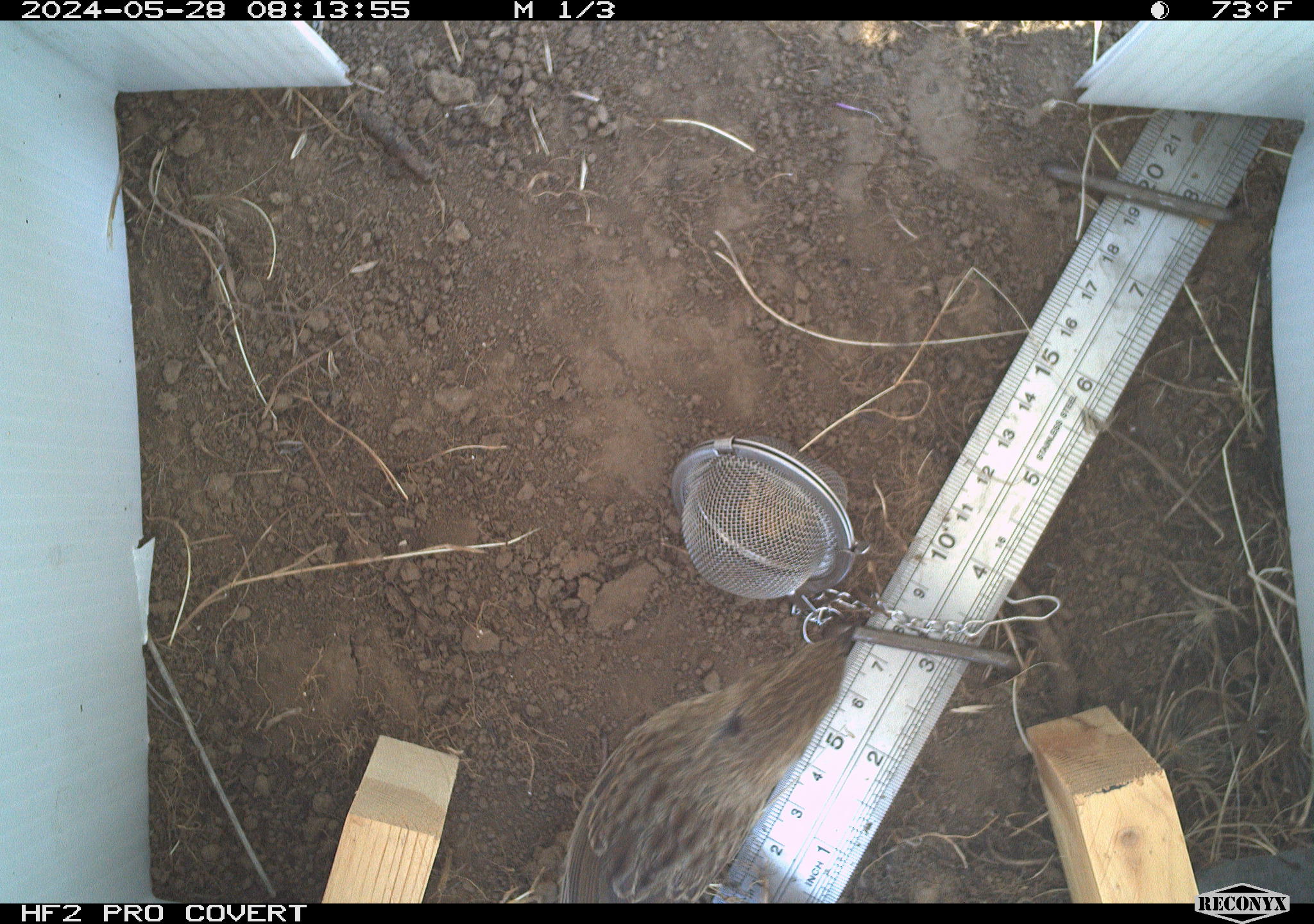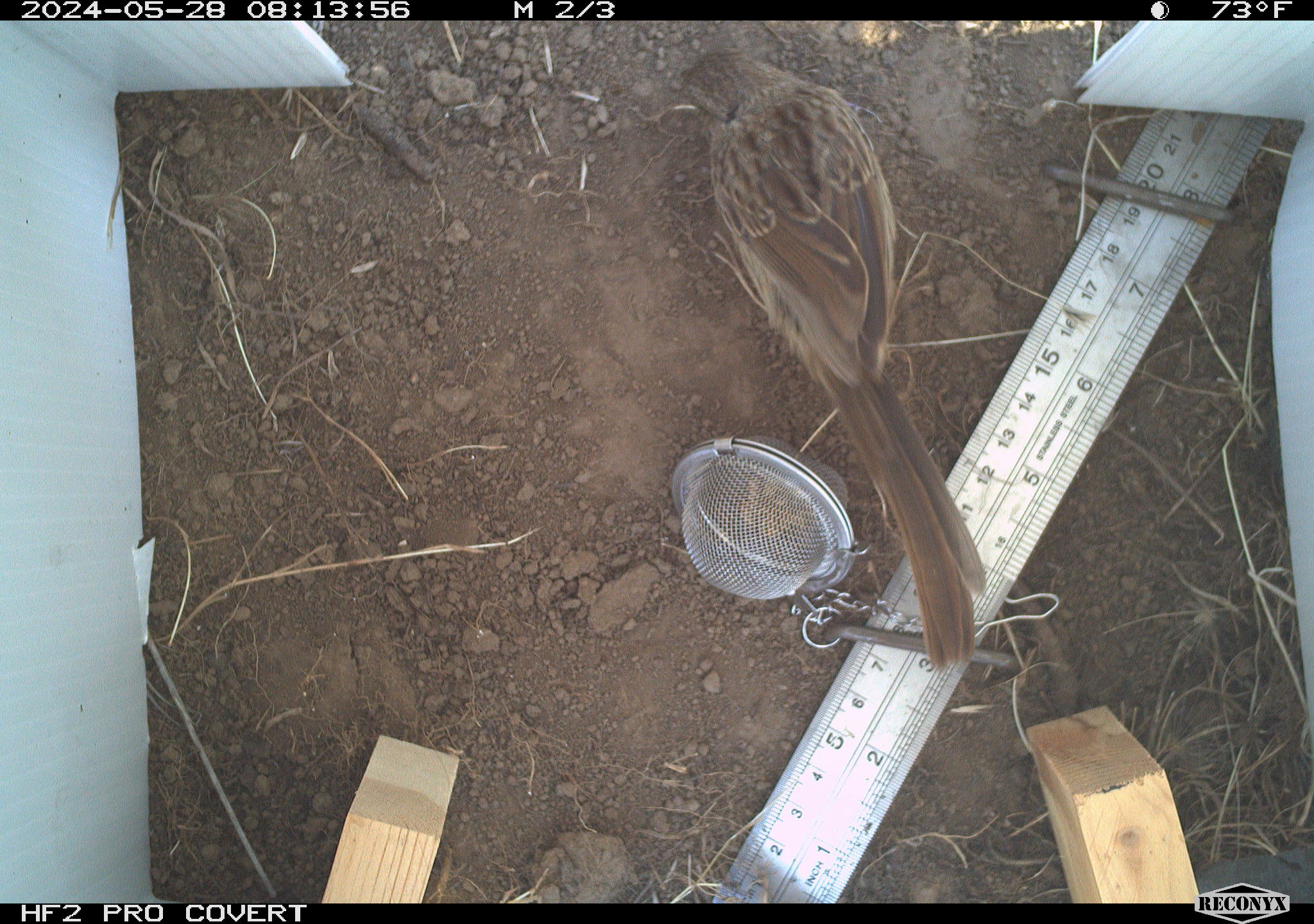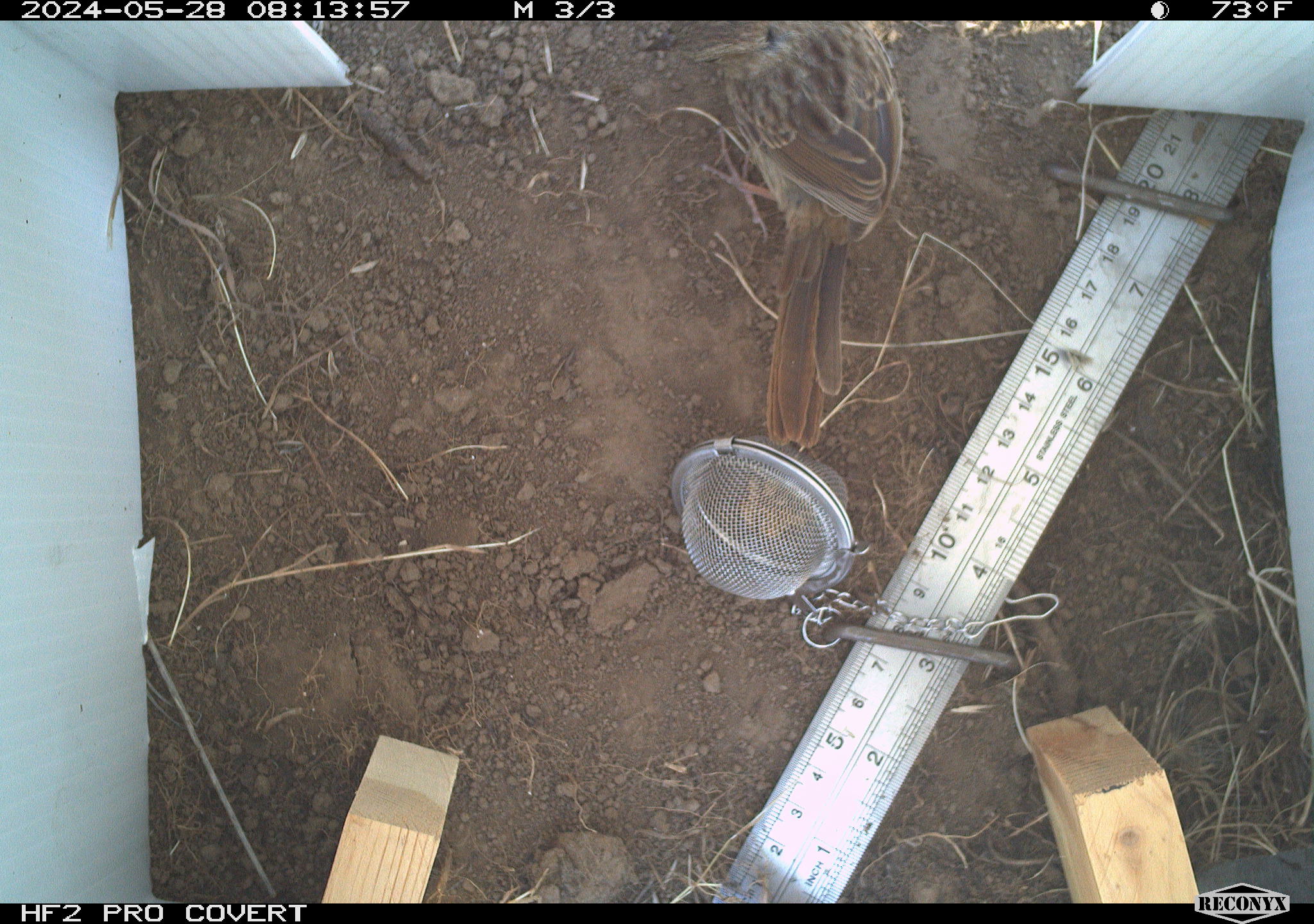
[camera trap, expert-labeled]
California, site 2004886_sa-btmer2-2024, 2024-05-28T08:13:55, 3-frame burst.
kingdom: Animalia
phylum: Chordata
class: Aves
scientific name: Aves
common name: bird